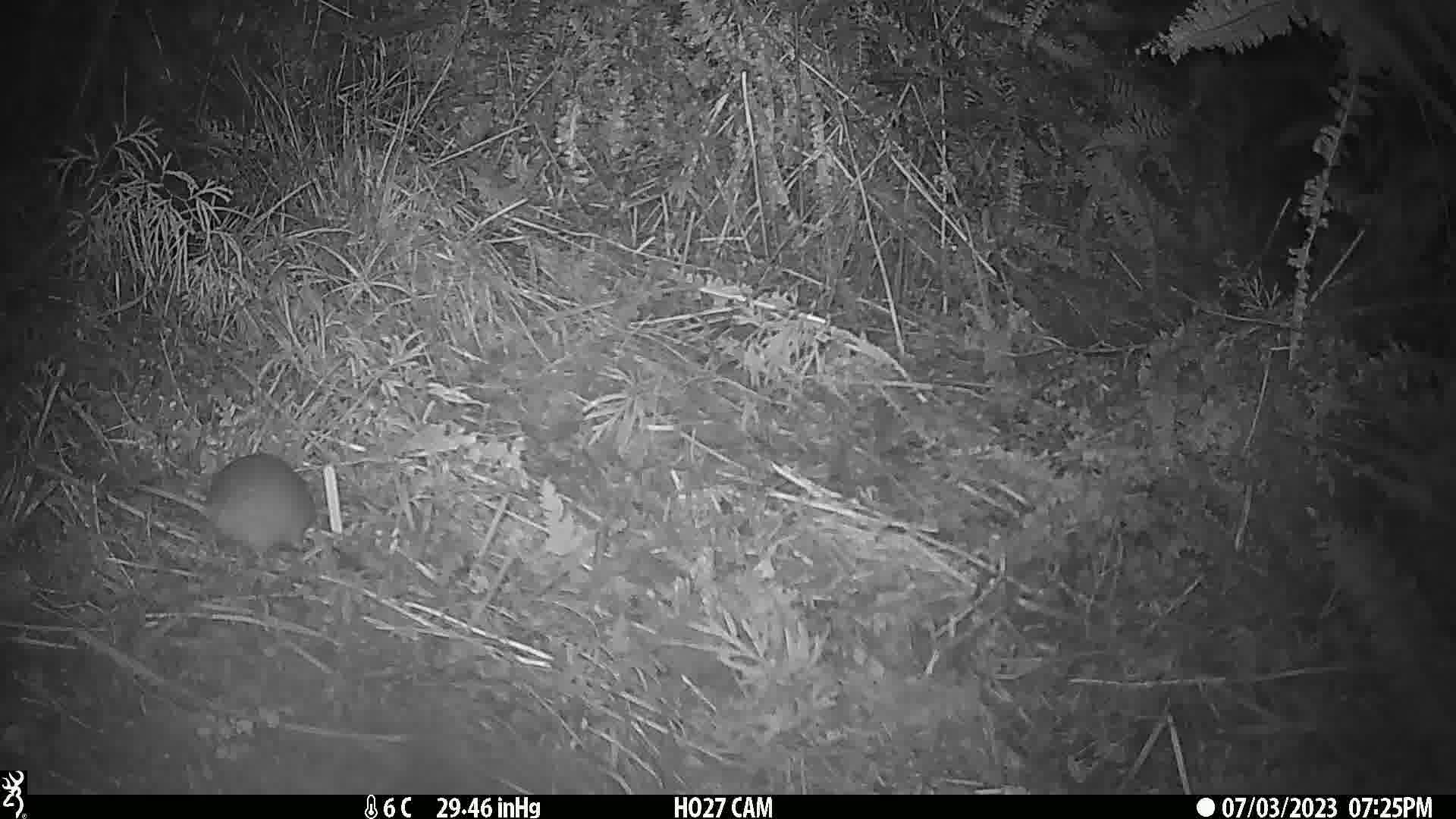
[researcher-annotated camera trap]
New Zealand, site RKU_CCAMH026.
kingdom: Animalia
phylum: Chordata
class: Mammalia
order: Rodentia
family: Muridae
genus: Rattus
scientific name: Rattus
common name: rat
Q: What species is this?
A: Rat (Rattus).